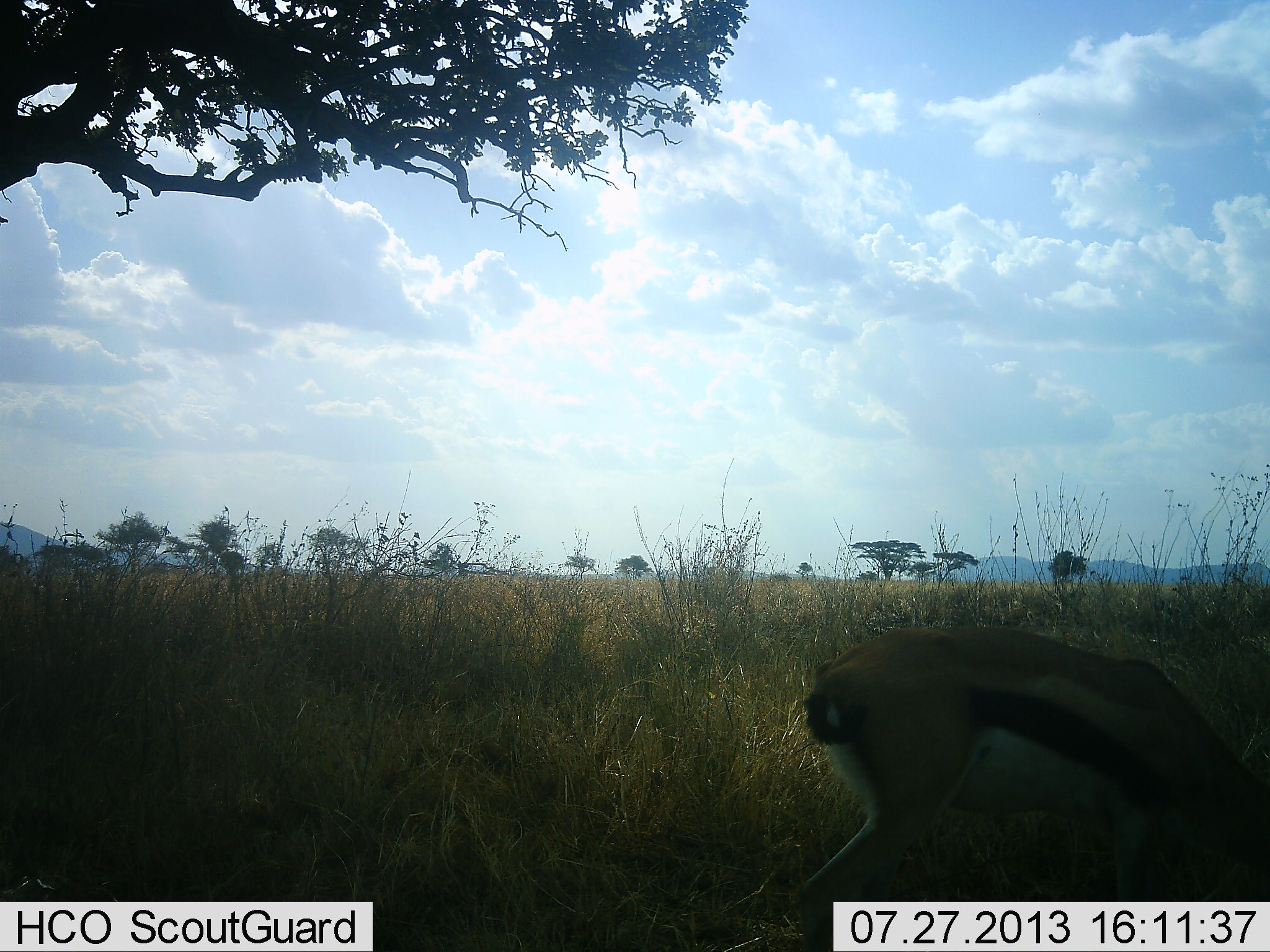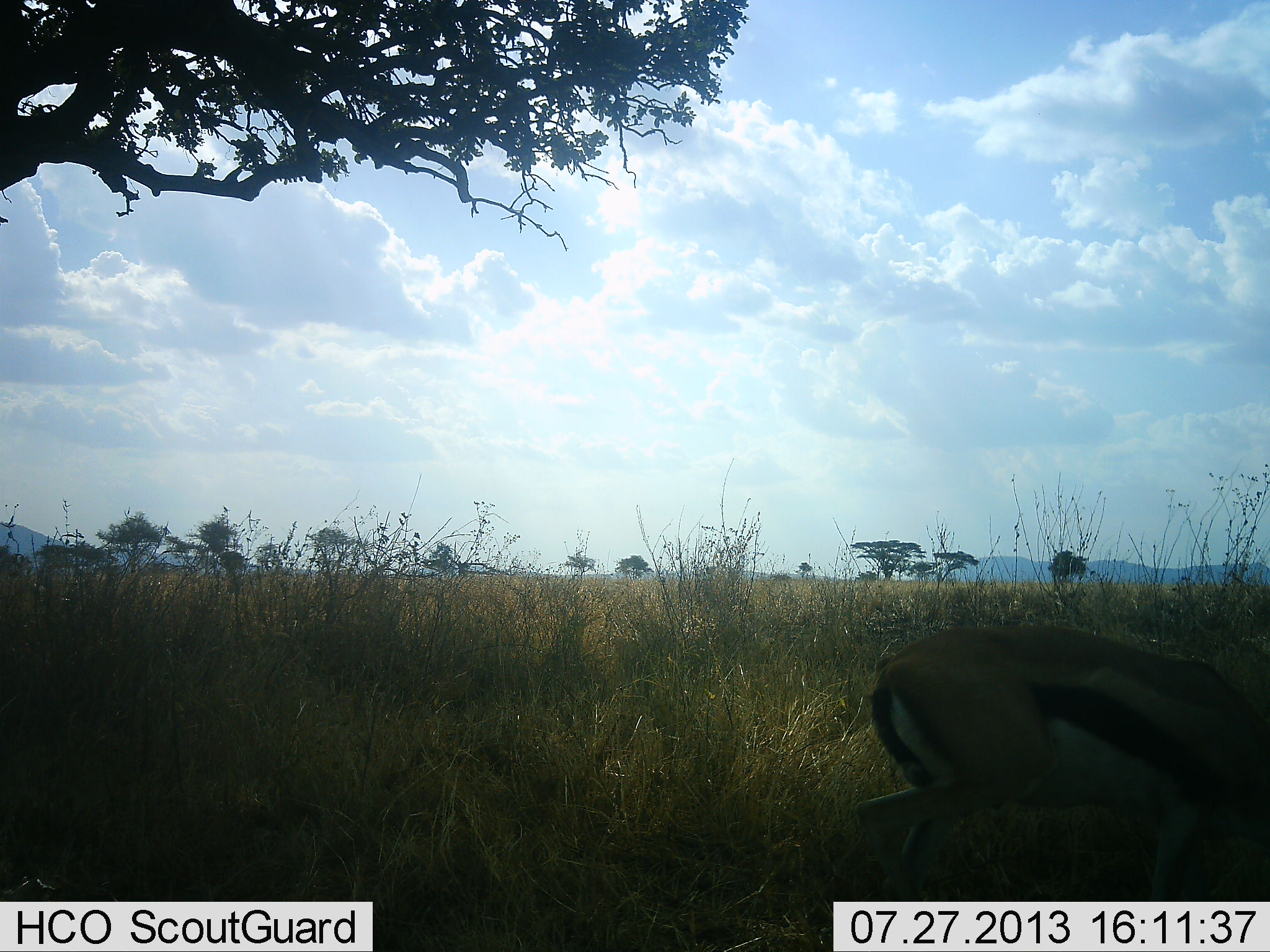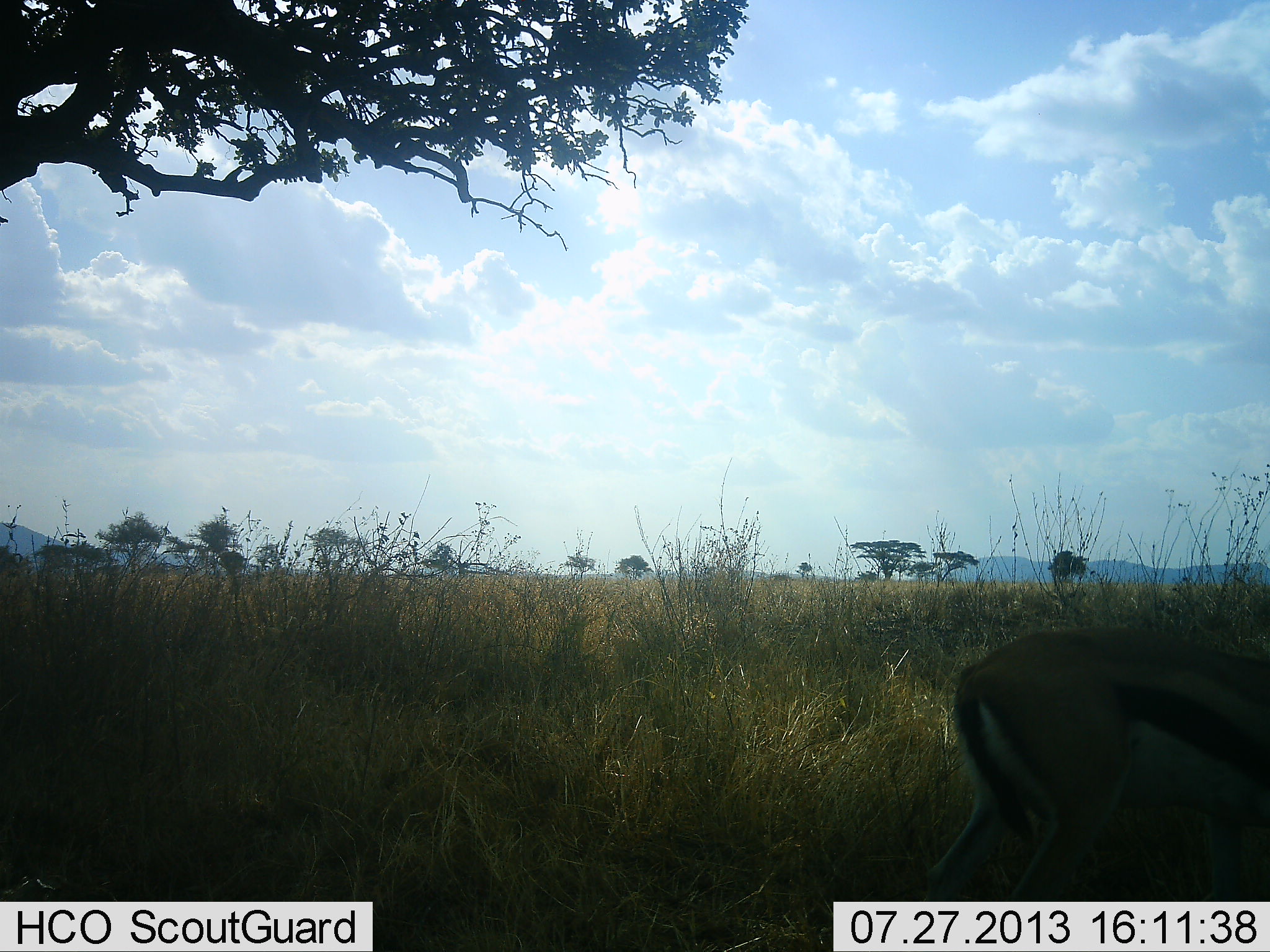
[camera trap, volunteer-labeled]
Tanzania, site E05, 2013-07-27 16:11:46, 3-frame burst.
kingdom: Animalia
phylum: Chordata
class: Mammalia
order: Artiodactyla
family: Bovidae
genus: Eudorcas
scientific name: Eudorcas thomsonii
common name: thomson's gazelle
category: gazellethomsons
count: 1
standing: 15%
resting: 0%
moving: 80%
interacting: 0%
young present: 0%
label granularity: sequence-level